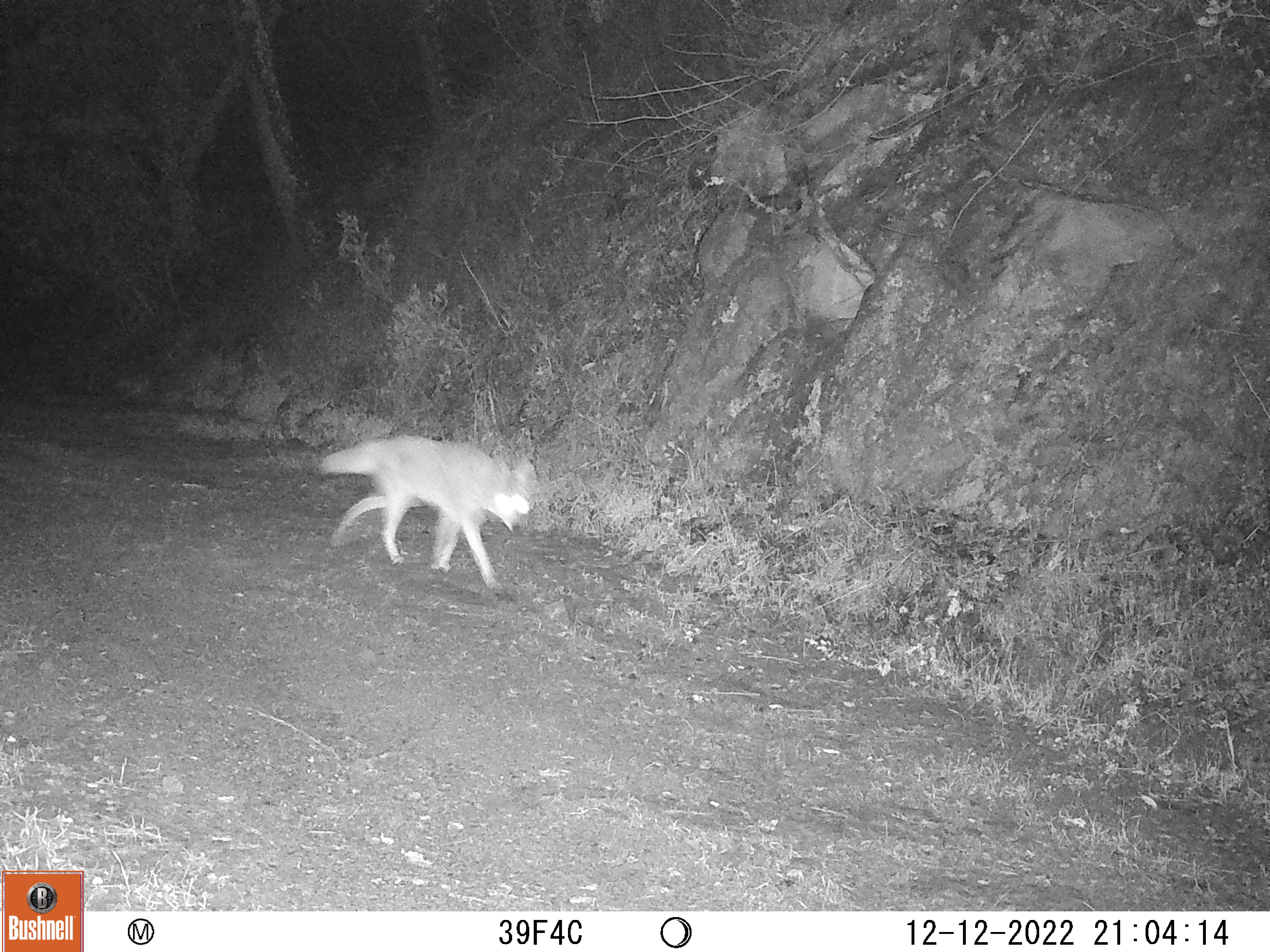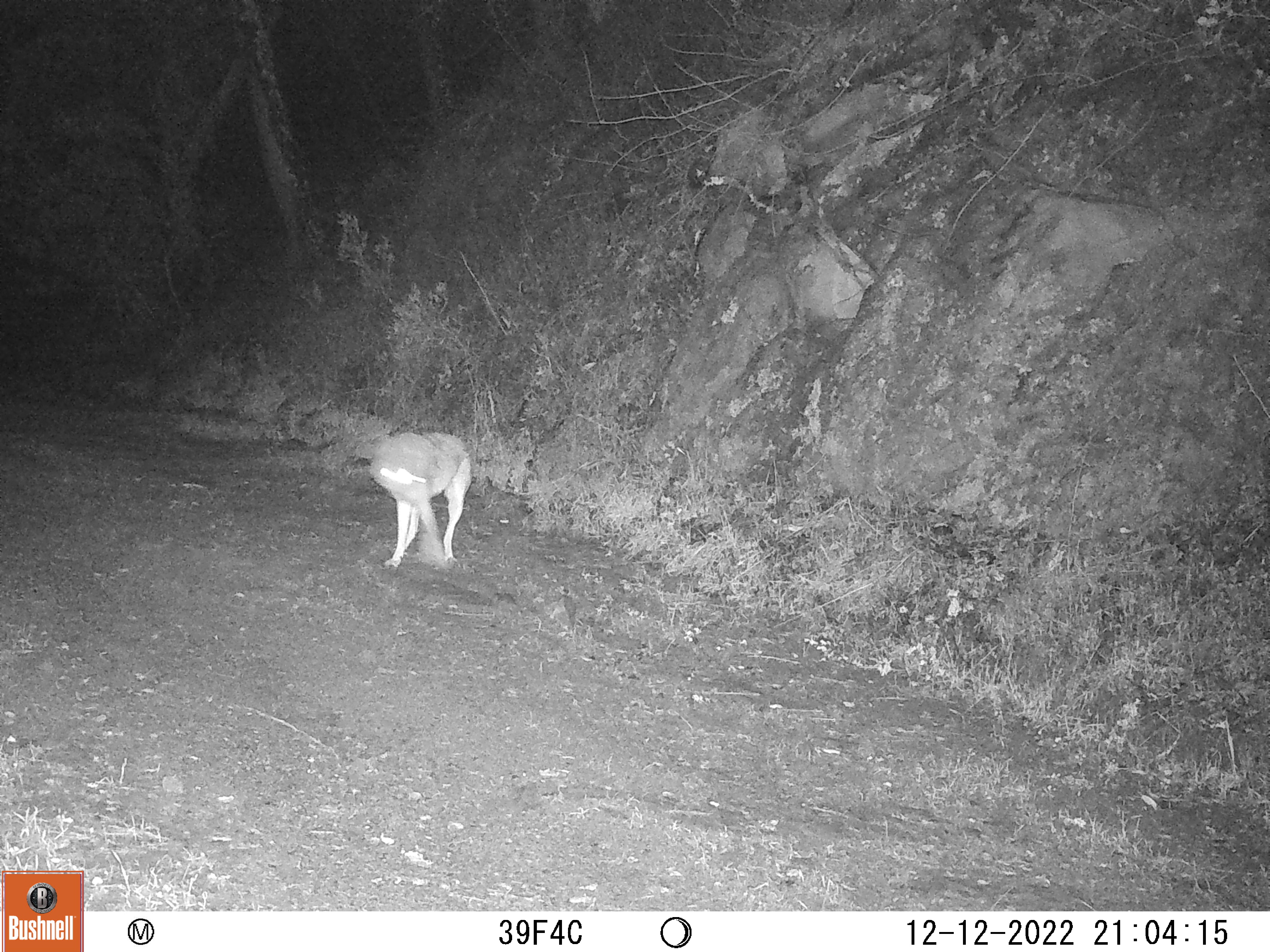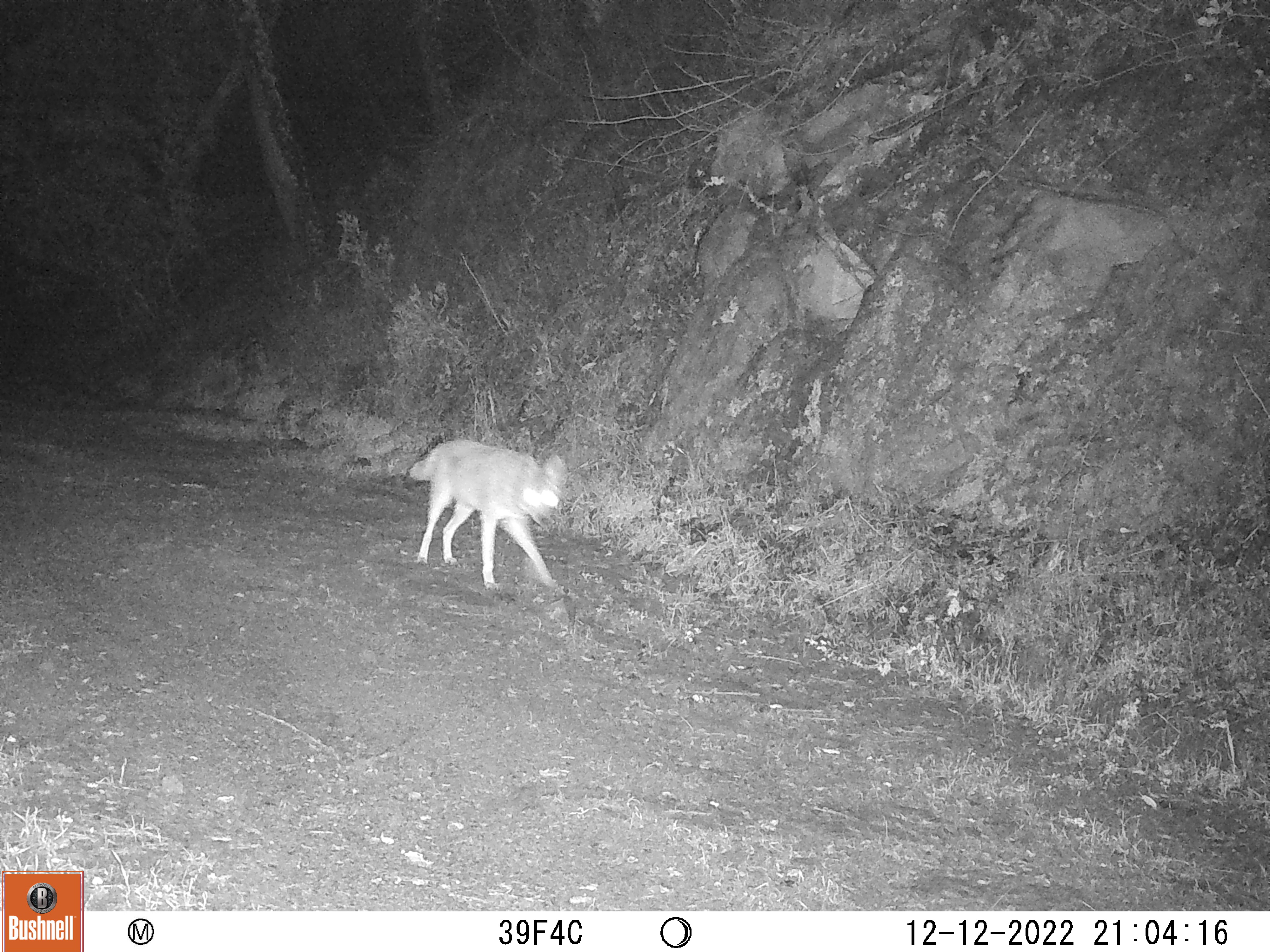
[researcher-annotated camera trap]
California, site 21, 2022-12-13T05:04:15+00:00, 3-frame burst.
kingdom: Animalia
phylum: Chordata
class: Mammalia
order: Carnivora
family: Canidae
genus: Canis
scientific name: Canis latrans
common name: coyote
Coyote (Canis latrans).